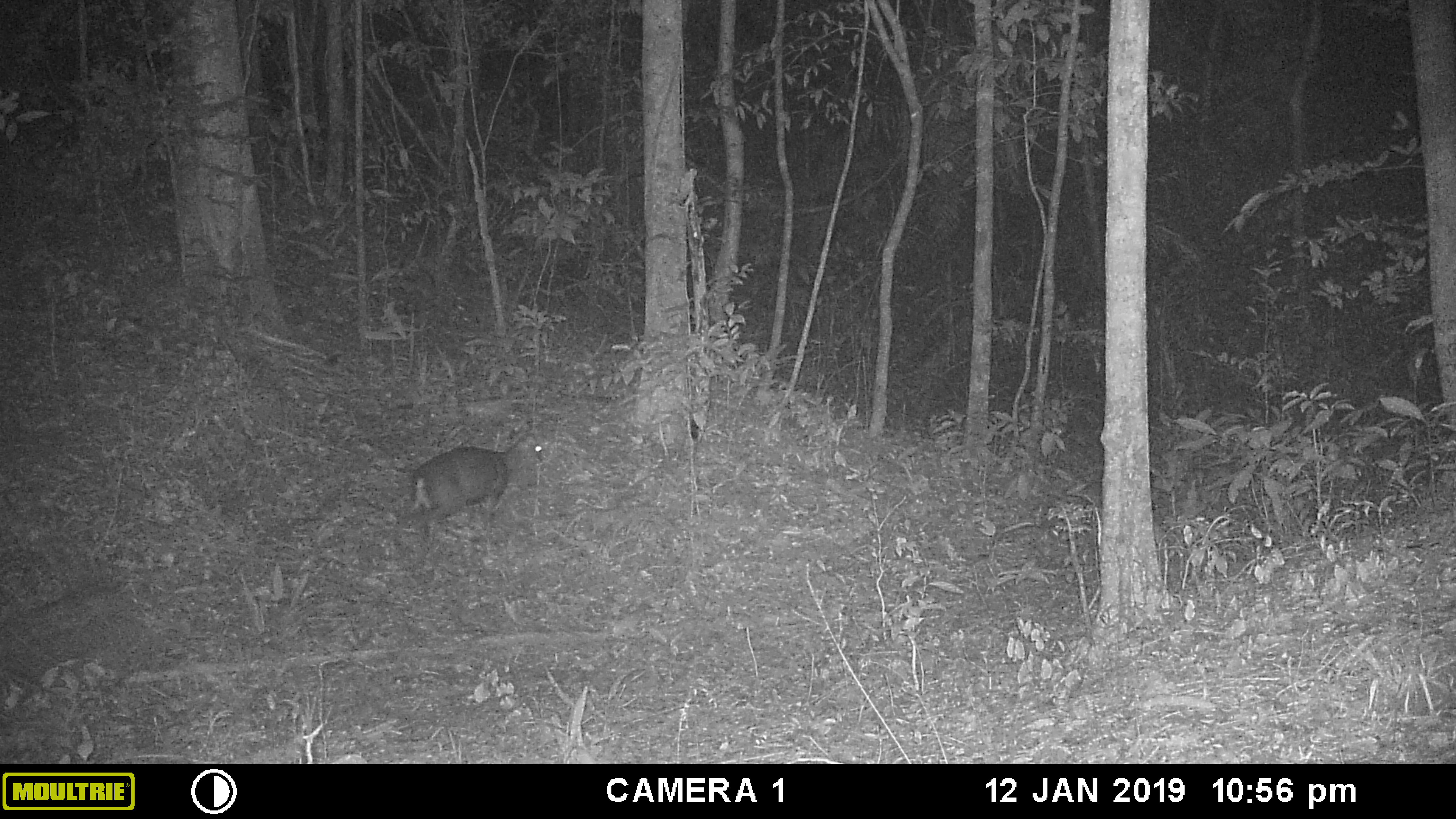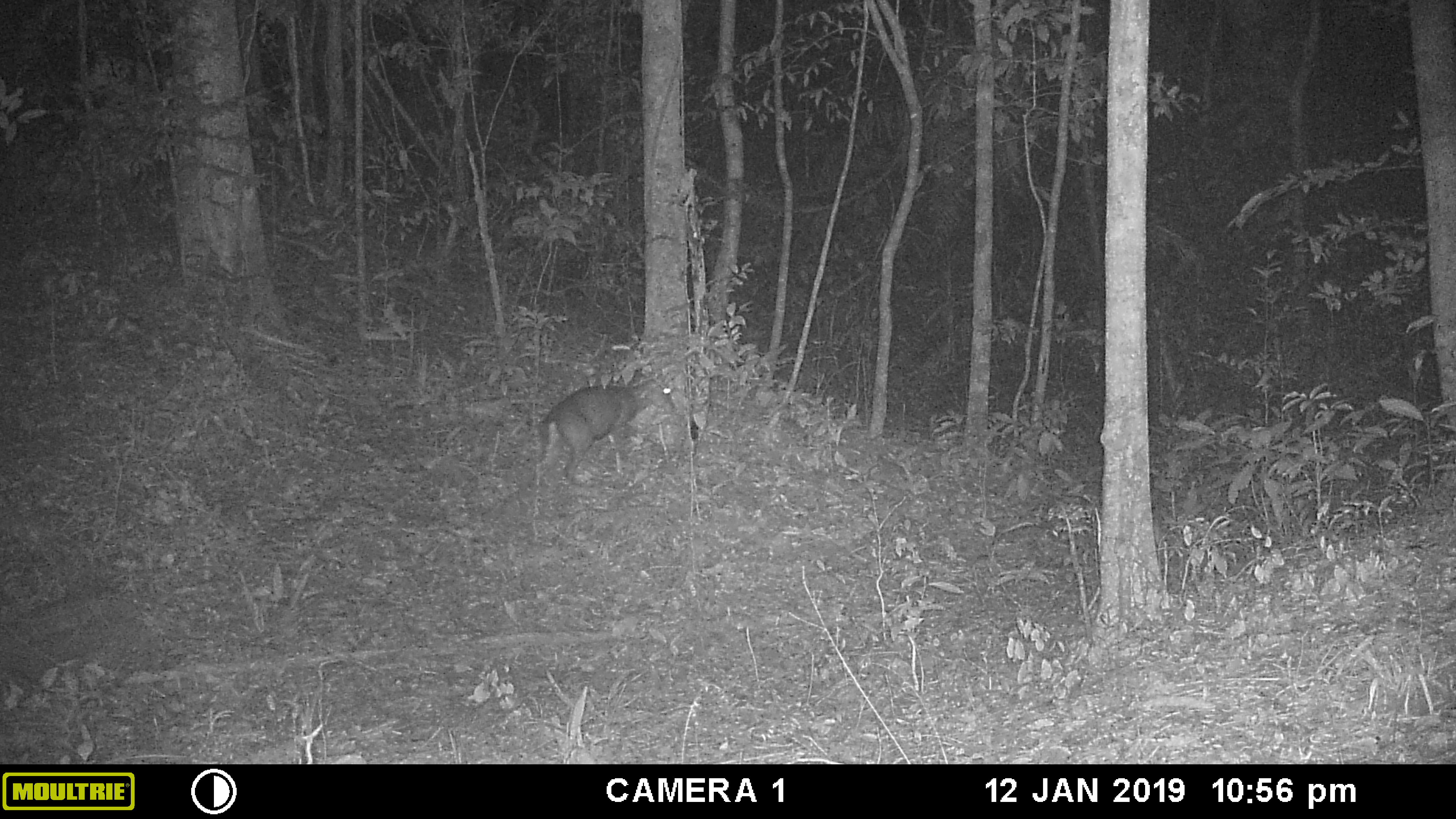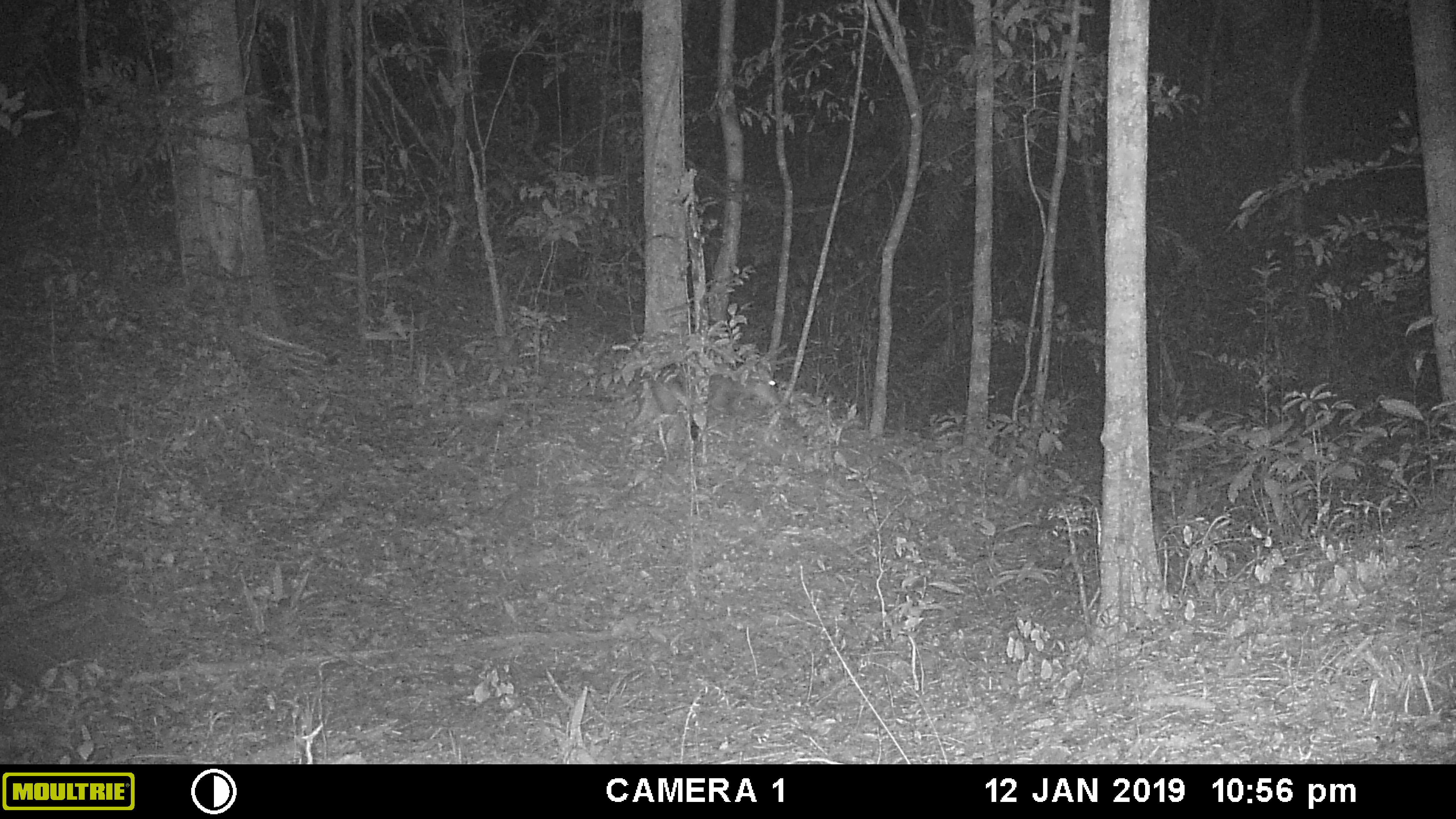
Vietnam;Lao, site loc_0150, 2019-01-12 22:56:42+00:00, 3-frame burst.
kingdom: Animalia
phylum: Chordata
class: Mammalia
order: Artiodactyla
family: Cervidae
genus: Muntiacus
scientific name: Muntiacus rooseveltorum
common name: roosevelt's muntjac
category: roosevelts muntjac group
Roosevelts muntjac group (roosevelt's muntjac) (Muntiacus rooseveltorum). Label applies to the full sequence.